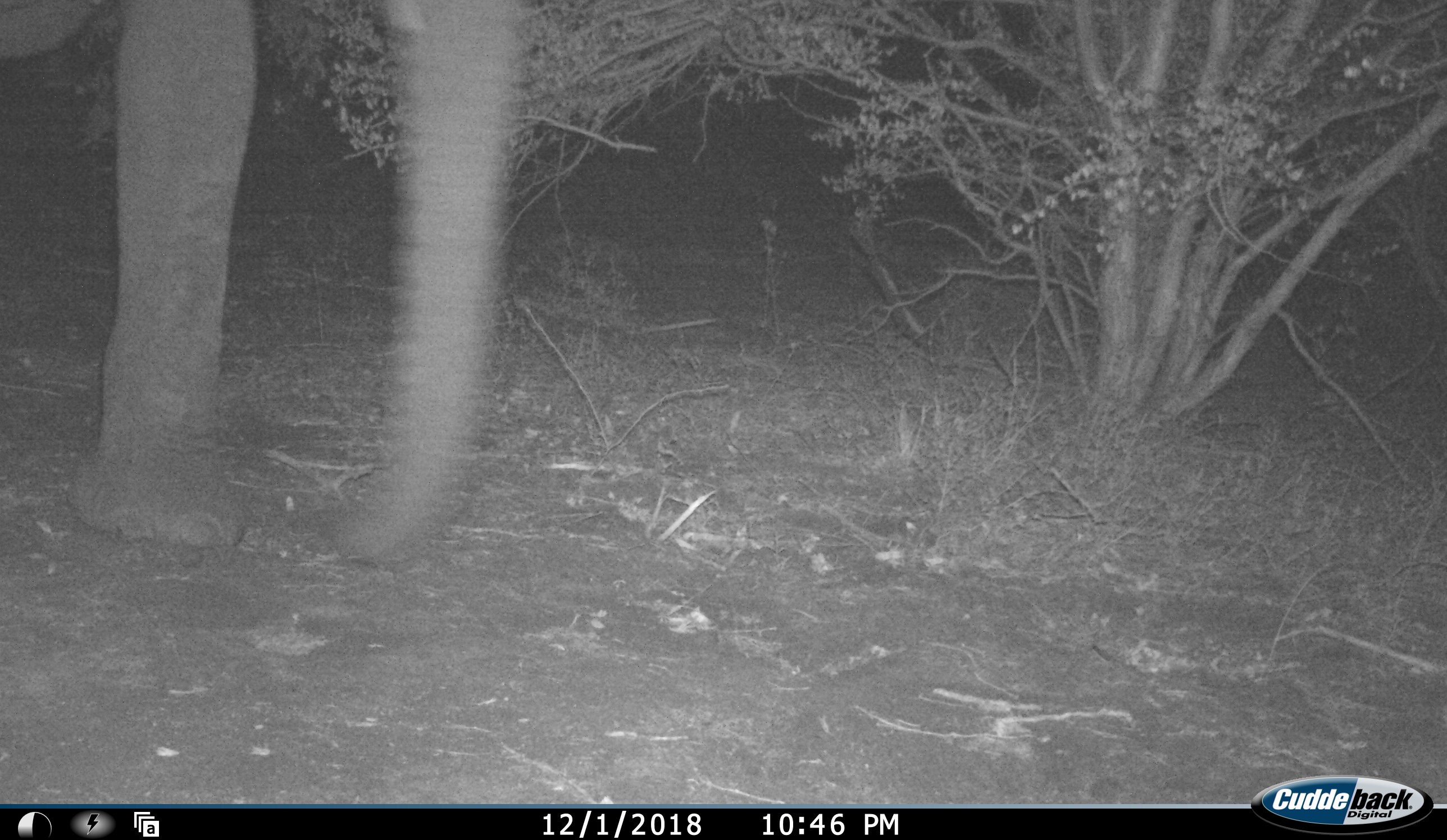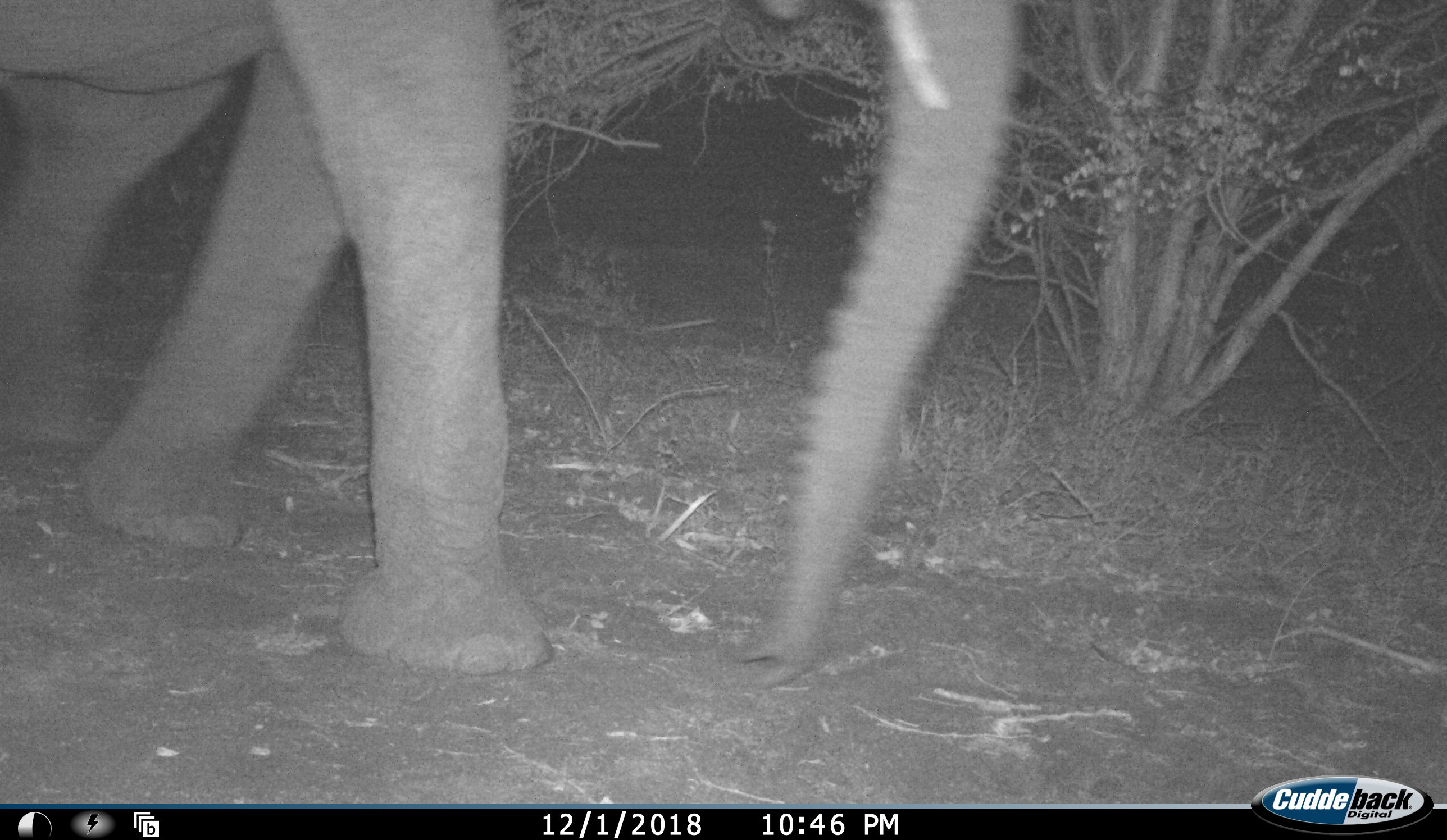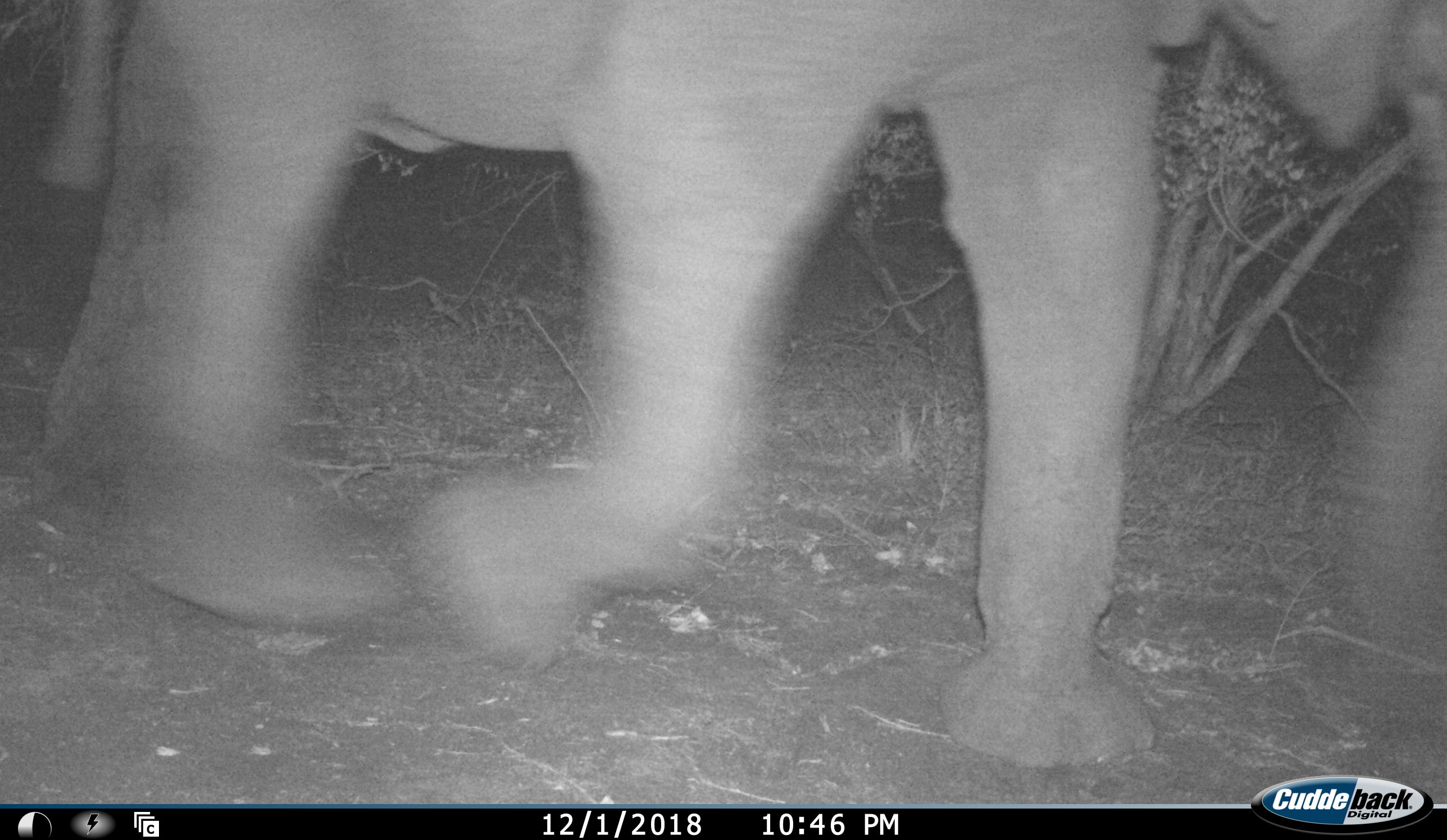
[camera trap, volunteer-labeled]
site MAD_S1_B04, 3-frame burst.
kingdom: Animalia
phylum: Chordata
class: Mammalia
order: Proboscidea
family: Elephantidae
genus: Loxodonta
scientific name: Loxodonta africana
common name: african bush elephant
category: elephant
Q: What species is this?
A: Elephant (african bush elephant) (Loxodonta africana).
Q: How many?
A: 1.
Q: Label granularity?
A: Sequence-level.